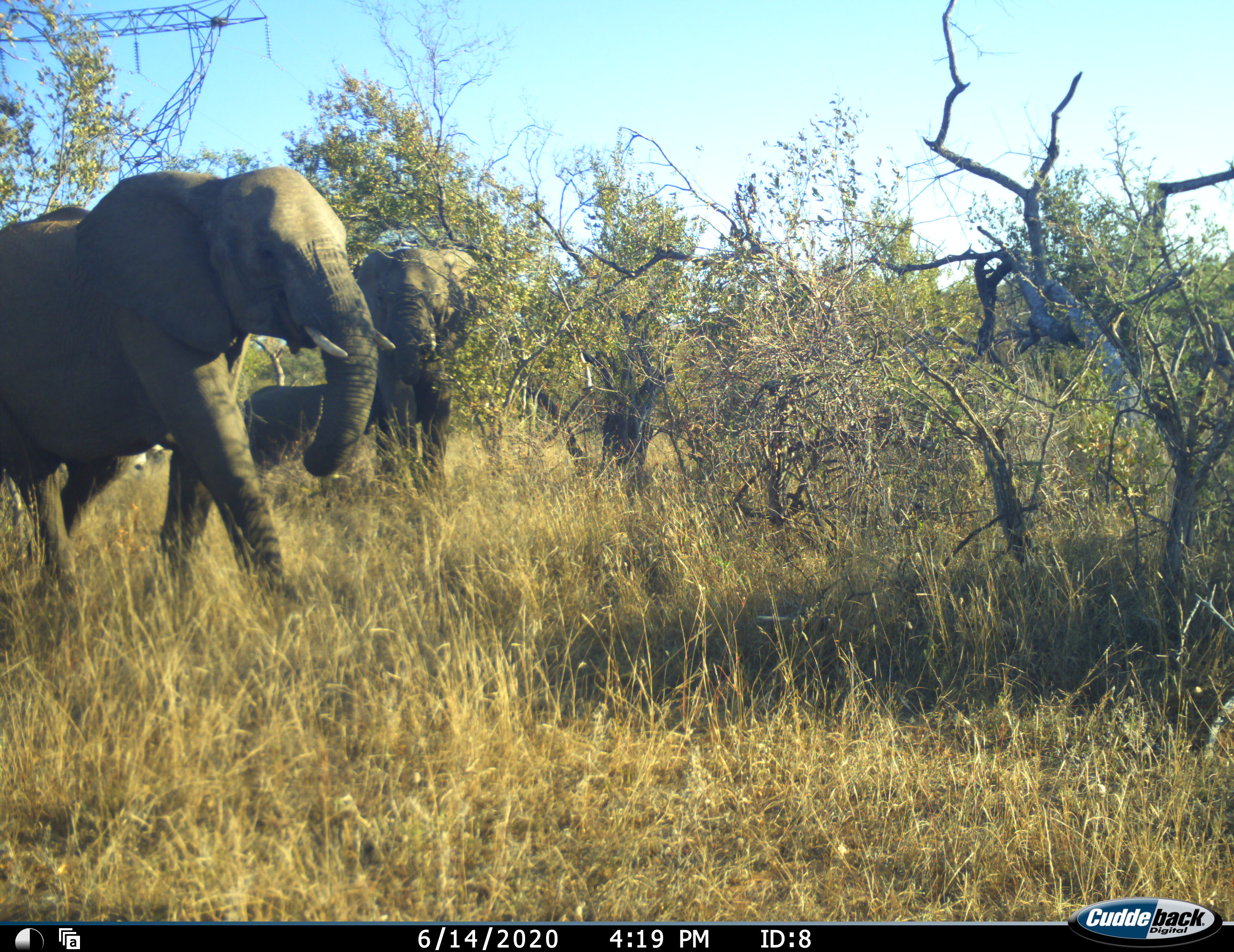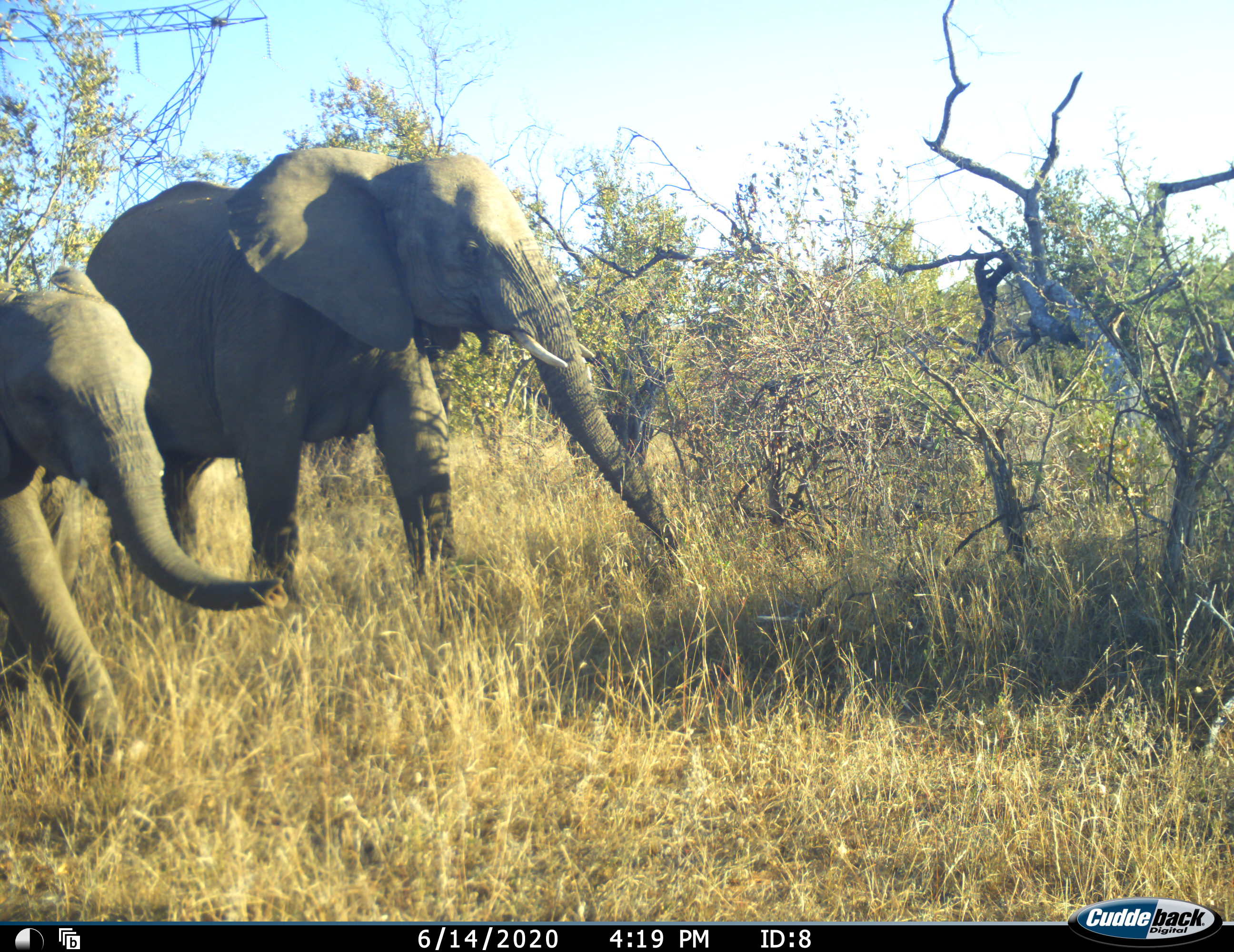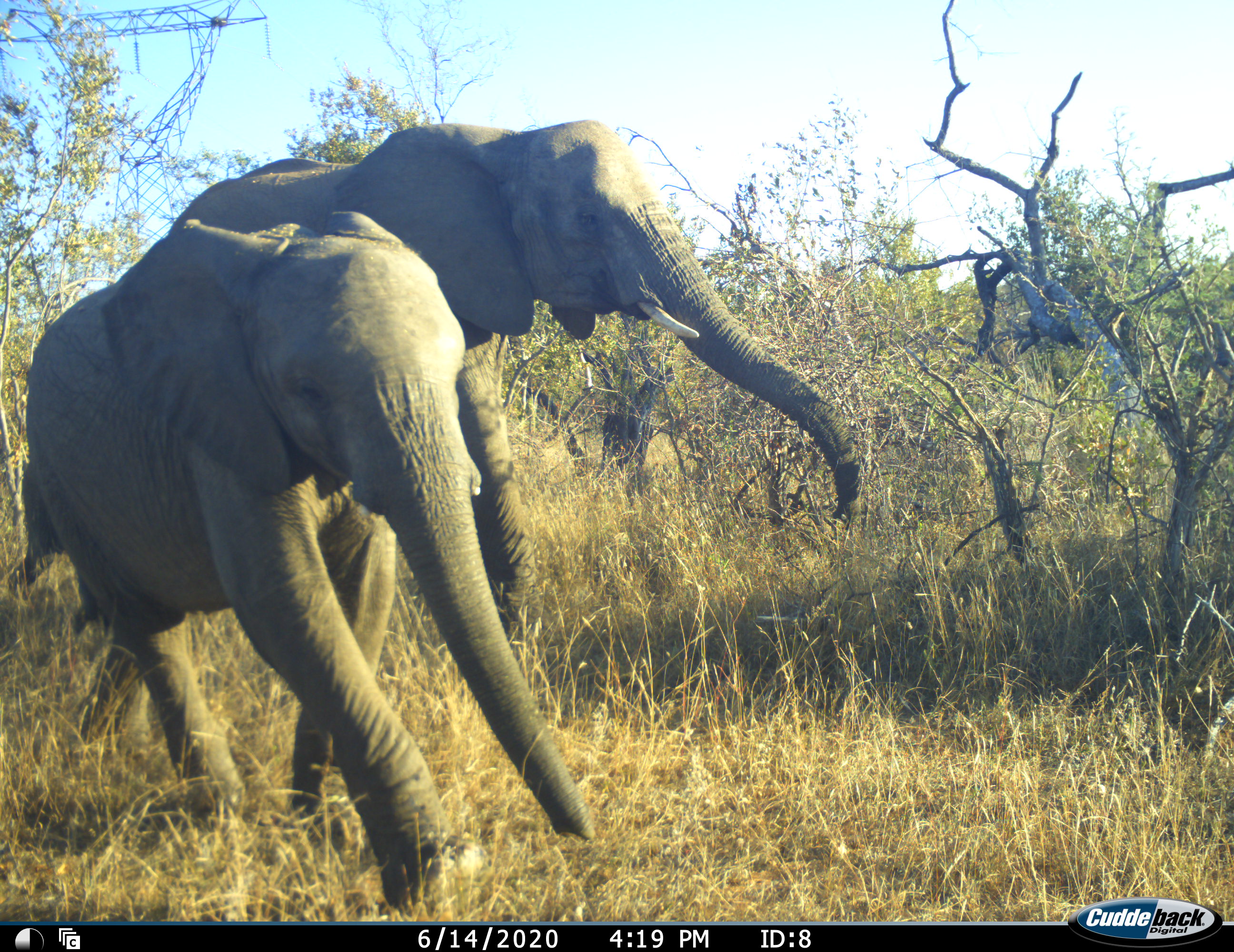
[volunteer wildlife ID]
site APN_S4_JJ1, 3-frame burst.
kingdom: Animalia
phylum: Chordata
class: Mammalia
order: Proboscidea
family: Elephantidae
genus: Loxodonta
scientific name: Loxodonta africana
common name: african bush elephant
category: elephant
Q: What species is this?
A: Elephant (african bush elephant) (Loxodonta africana).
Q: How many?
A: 4.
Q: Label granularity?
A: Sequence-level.